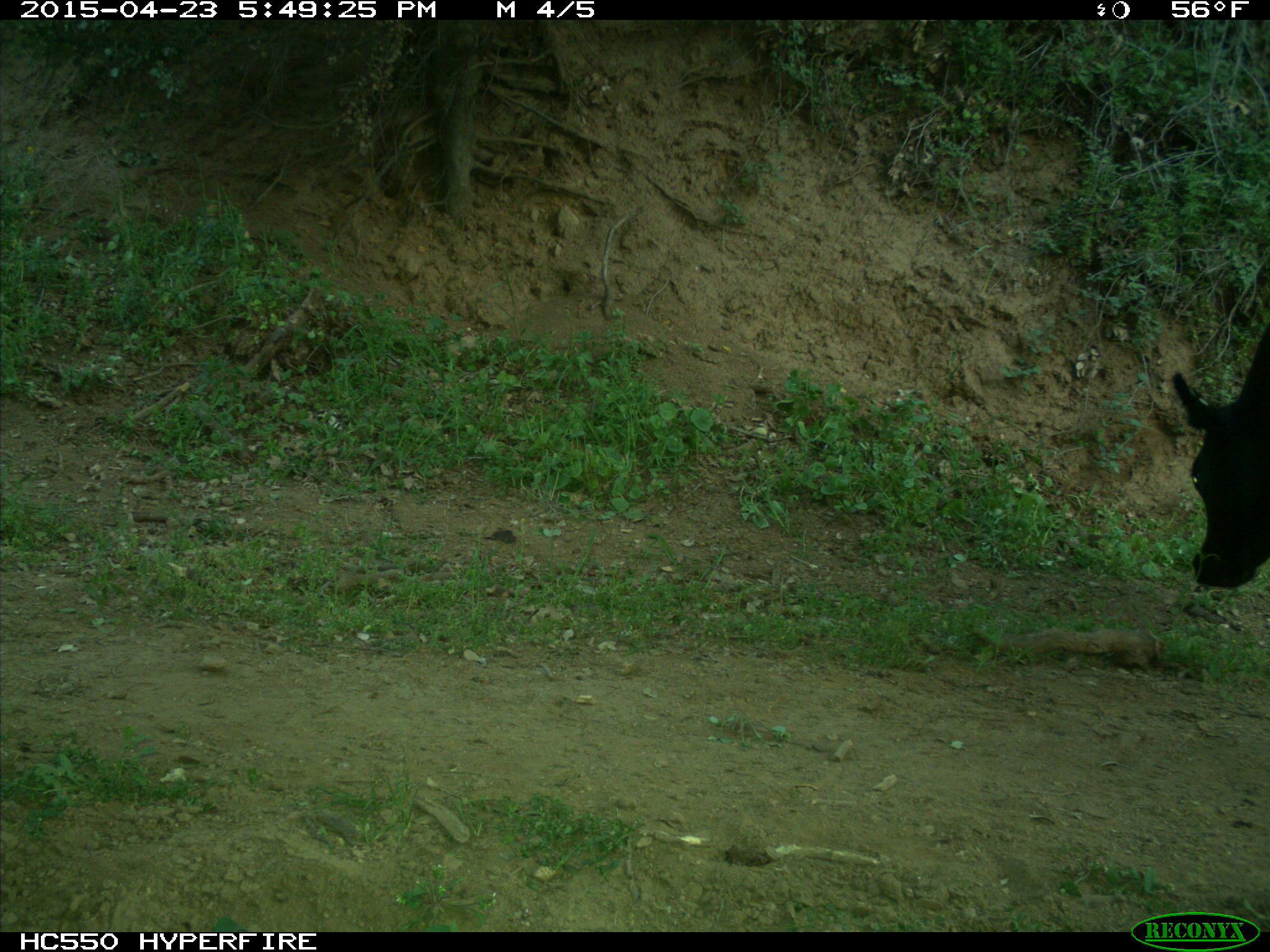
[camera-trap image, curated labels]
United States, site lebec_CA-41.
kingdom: Animalia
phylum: Chordata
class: Mammalia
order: Artiodactyla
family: Bovidae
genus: Bos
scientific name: Bos taurus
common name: domestic cow